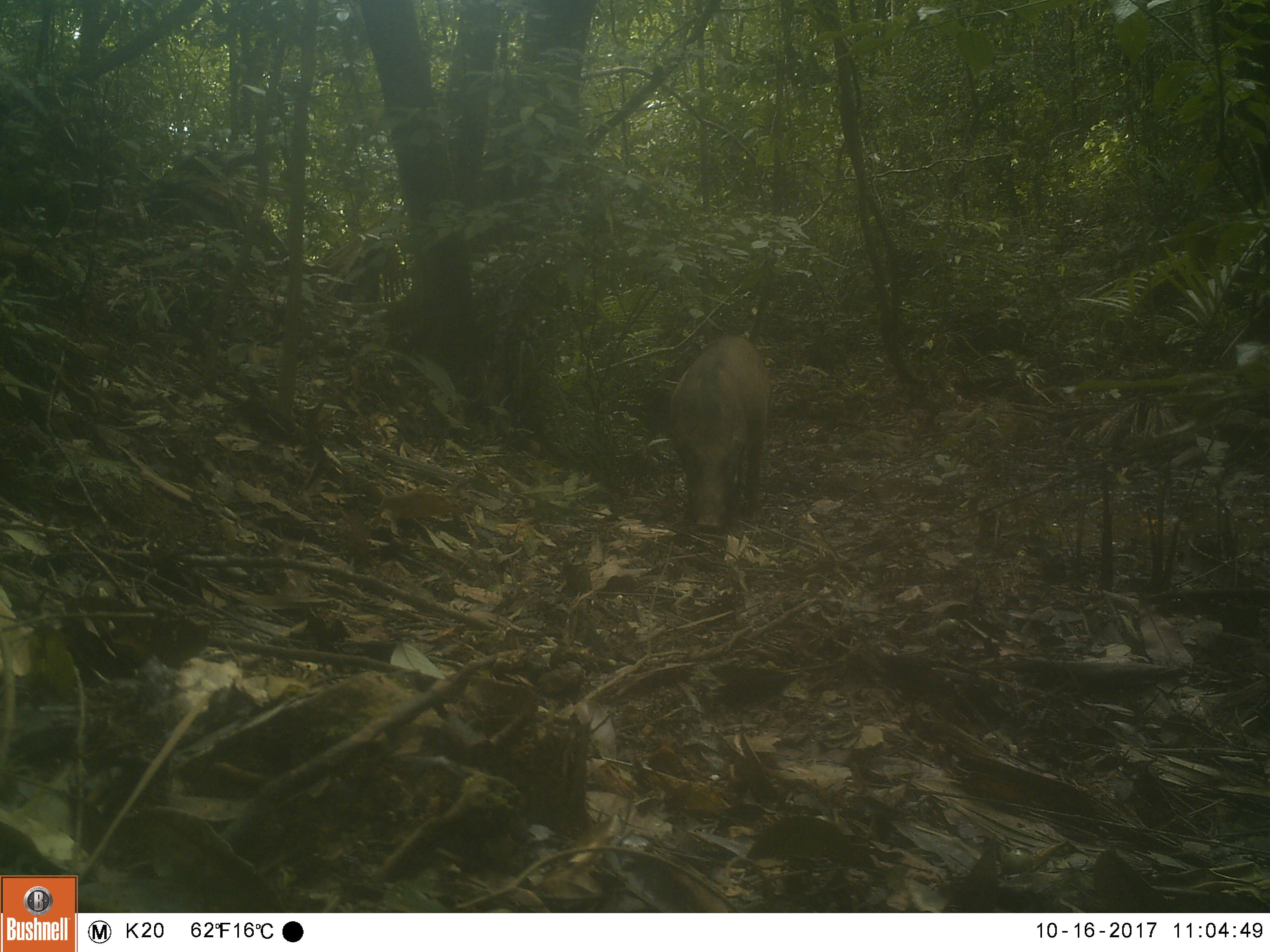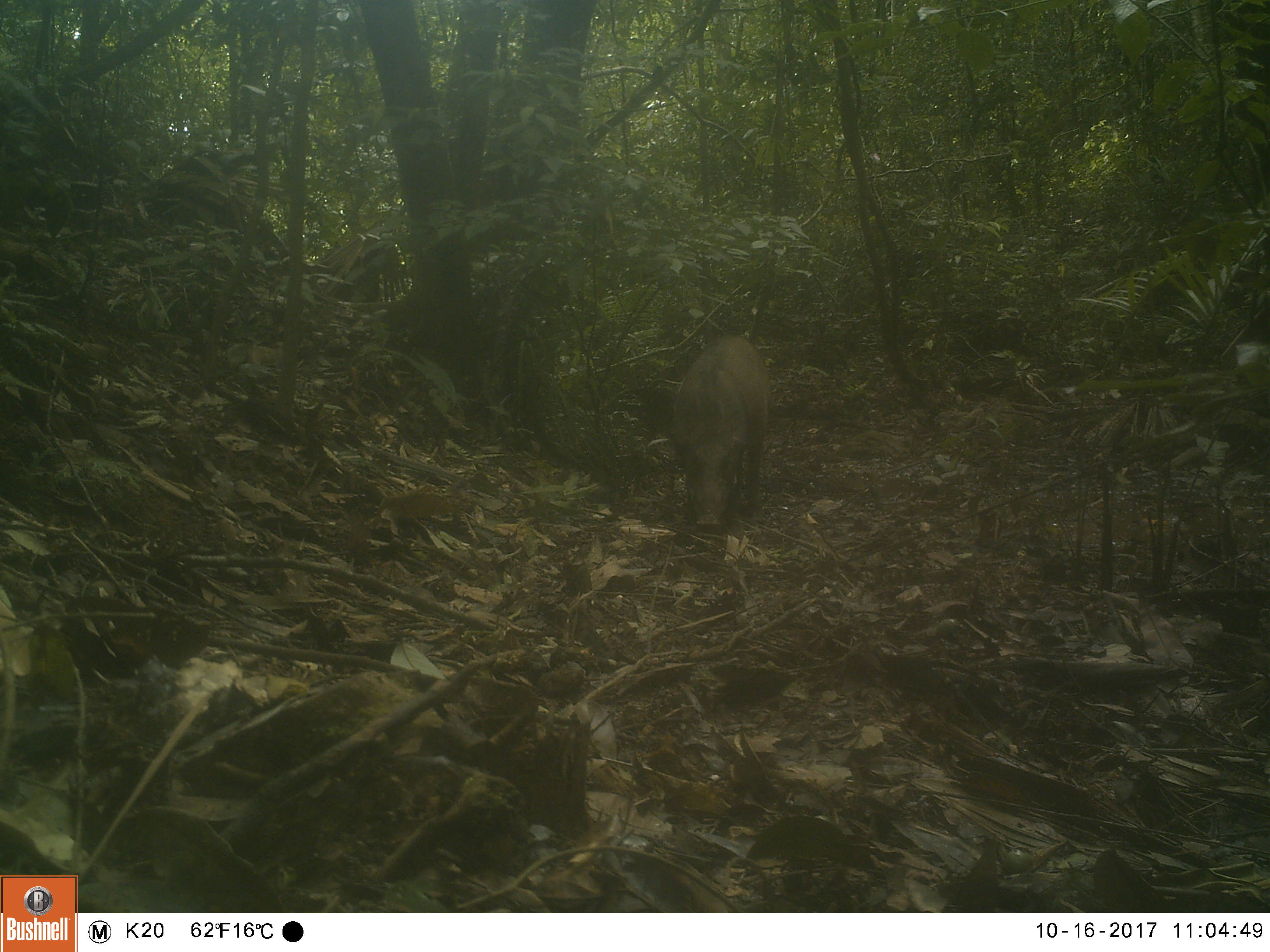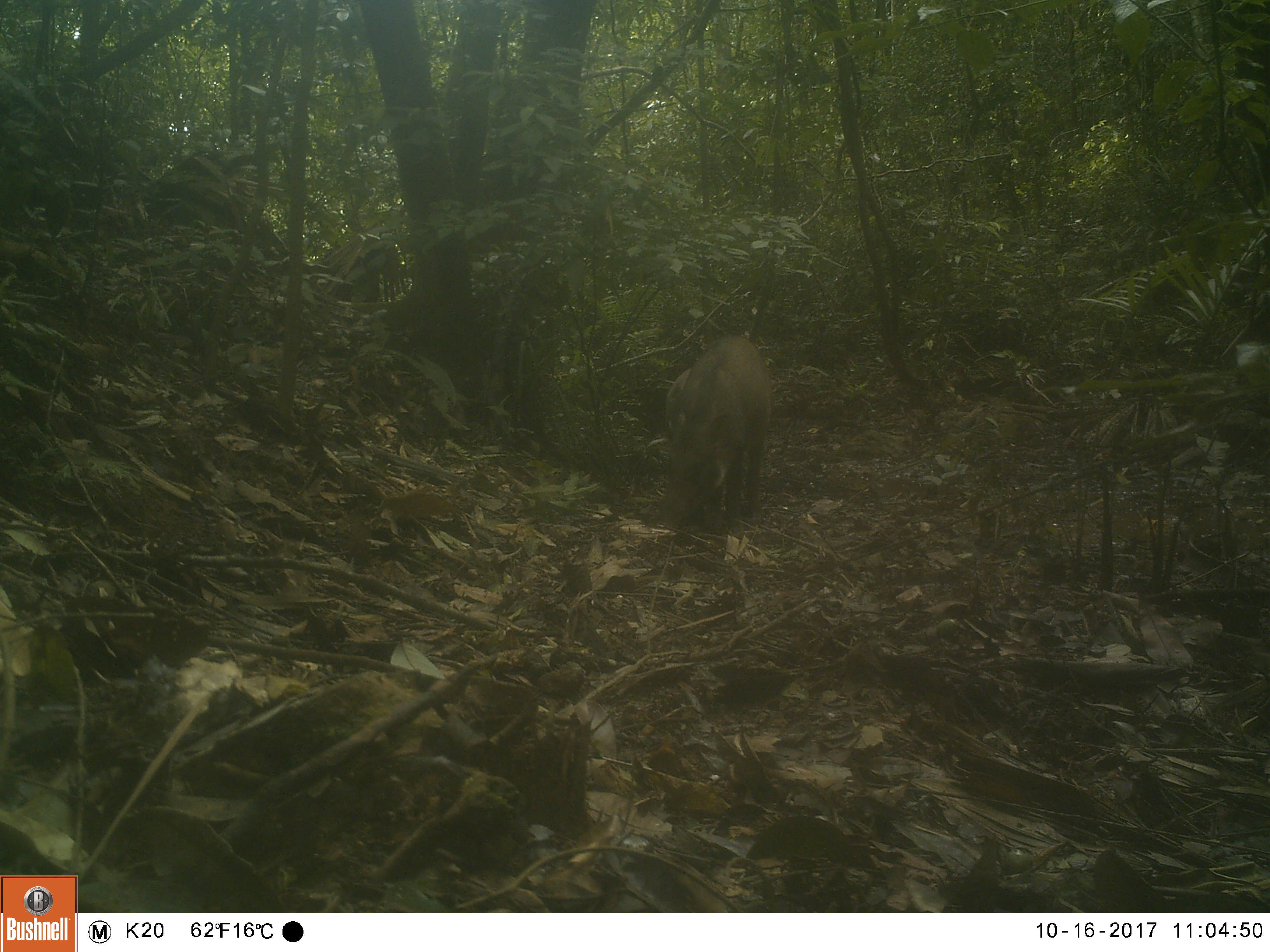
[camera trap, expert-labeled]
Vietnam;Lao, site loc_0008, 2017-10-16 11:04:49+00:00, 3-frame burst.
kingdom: Animalia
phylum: Chordata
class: Mammalia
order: Artiodactyla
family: Suidae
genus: Sus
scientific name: Sus scrofa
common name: eurasian wild pig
Eurasian wild pig (Sus scrofa). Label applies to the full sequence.